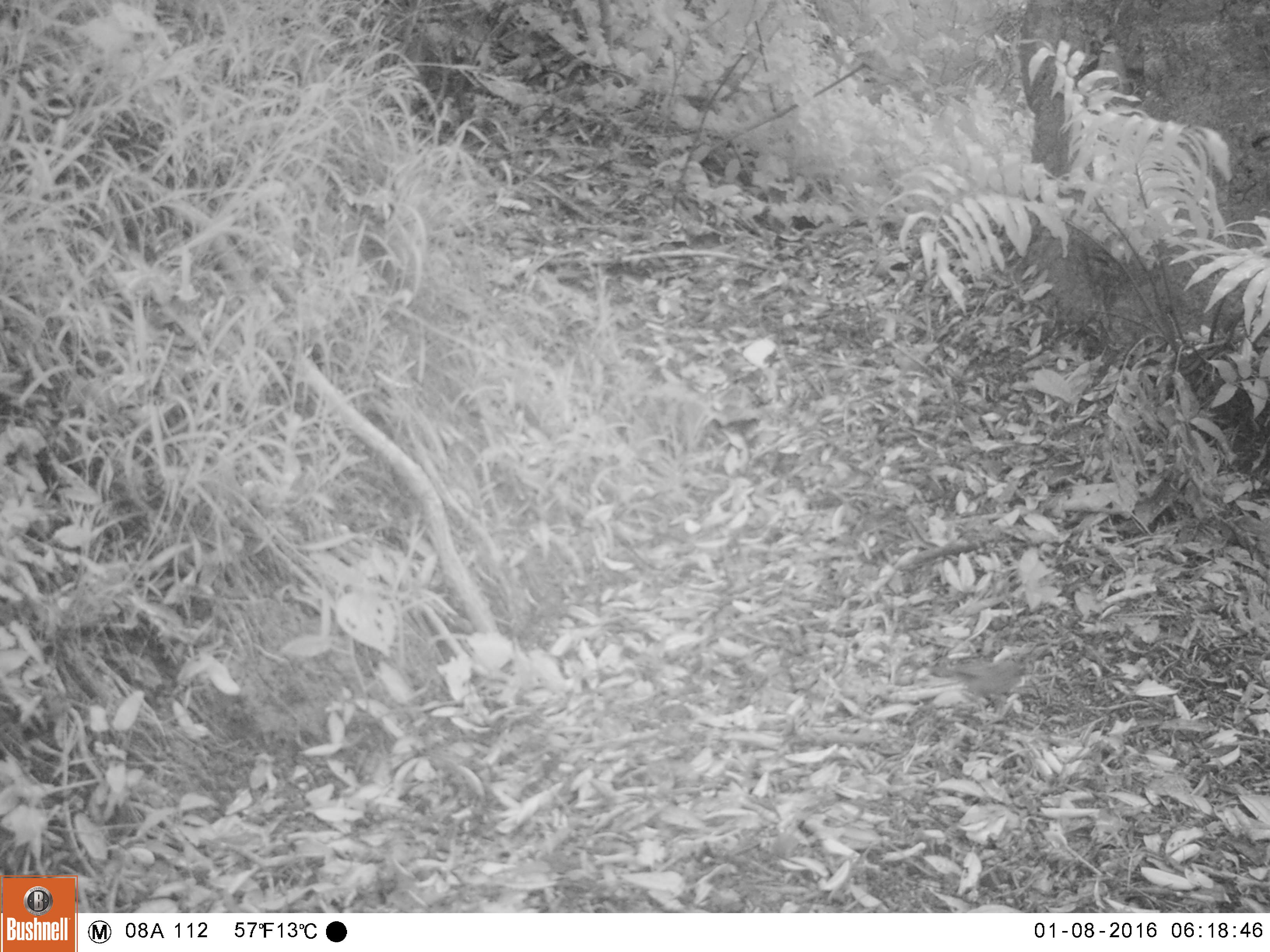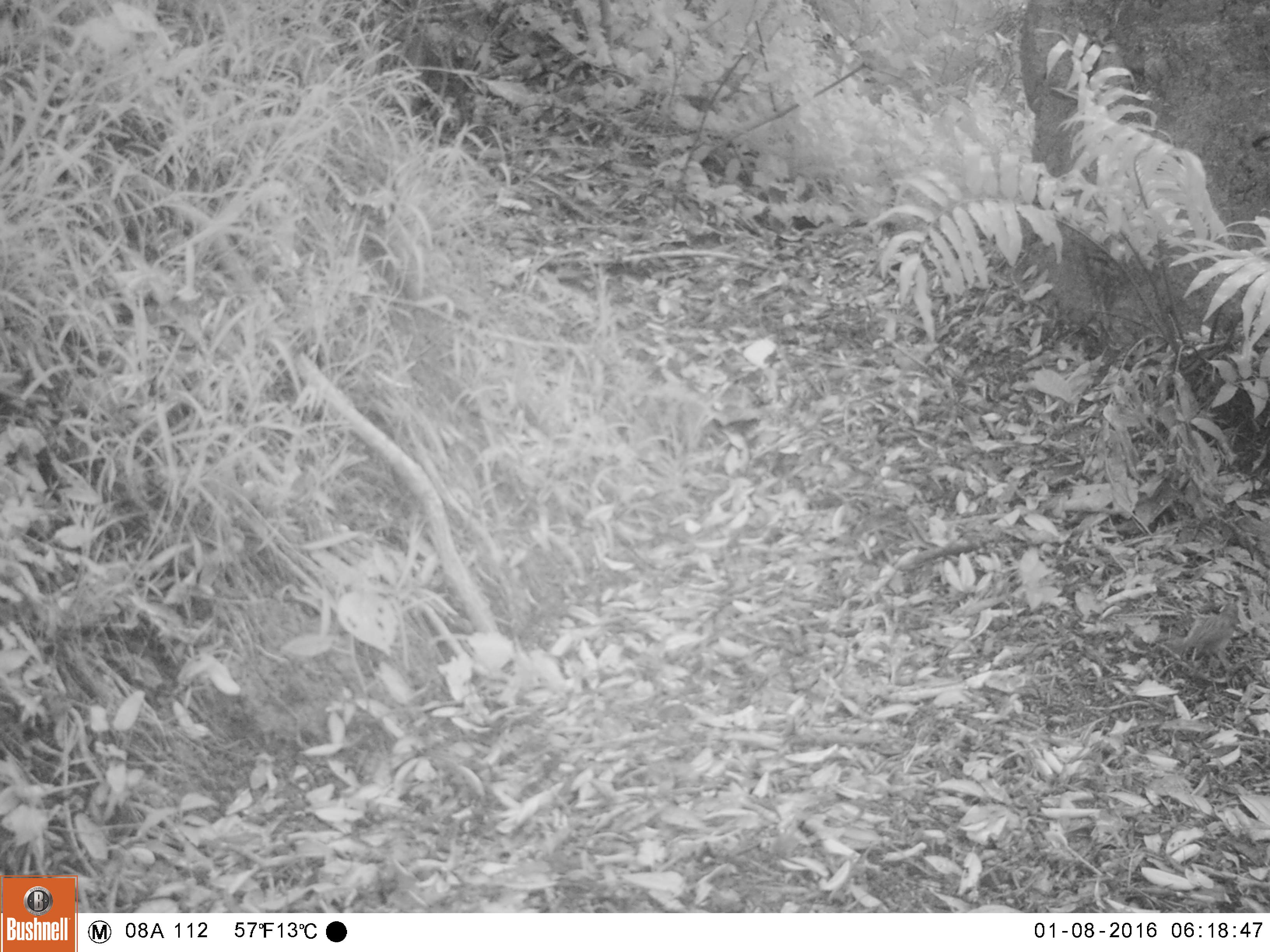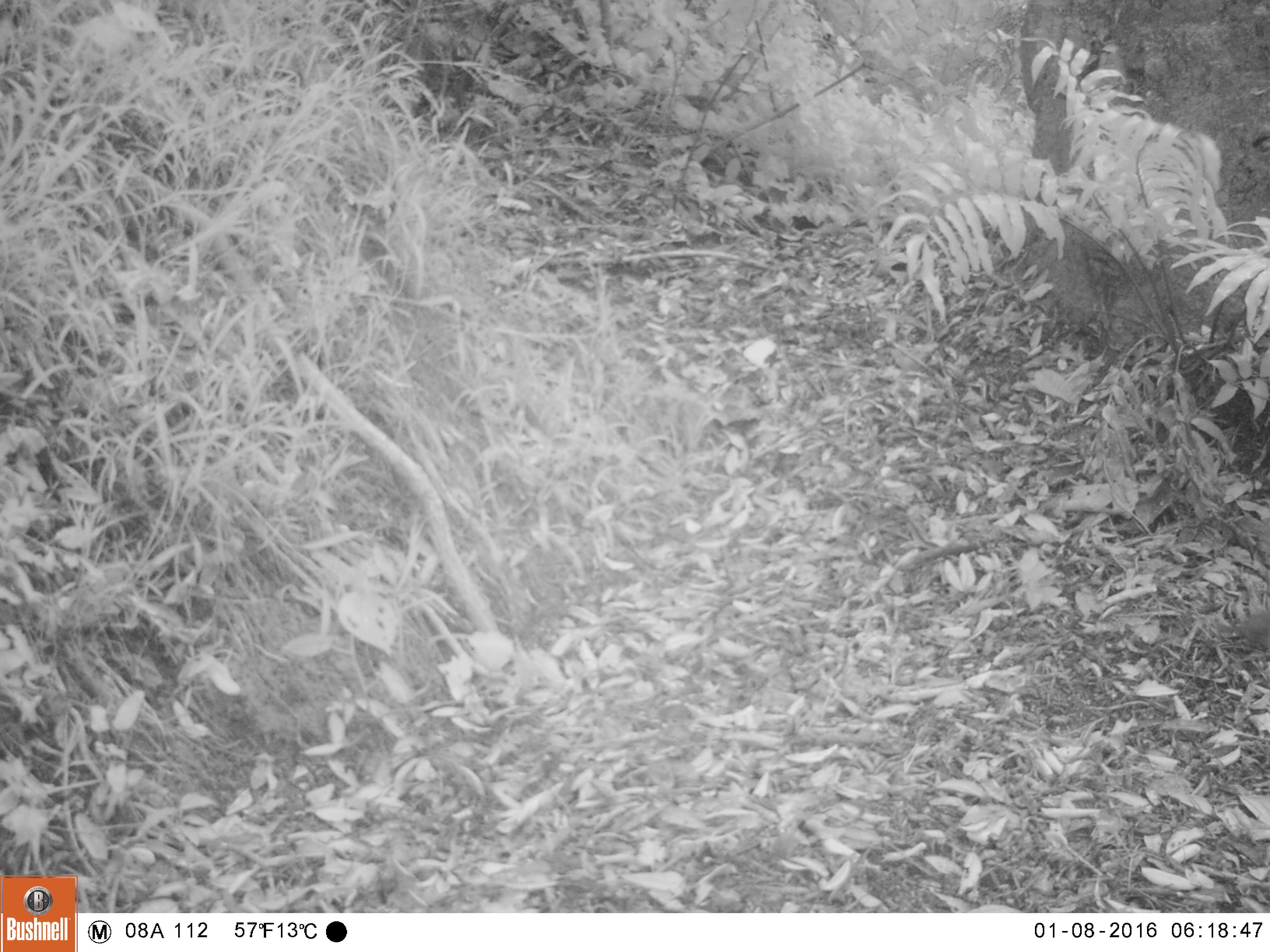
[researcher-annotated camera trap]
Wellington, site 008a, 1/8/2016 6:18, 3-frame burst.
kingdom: Animalia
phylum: Chordata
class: Aves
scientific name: Aves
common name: bird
Bird (Aves).